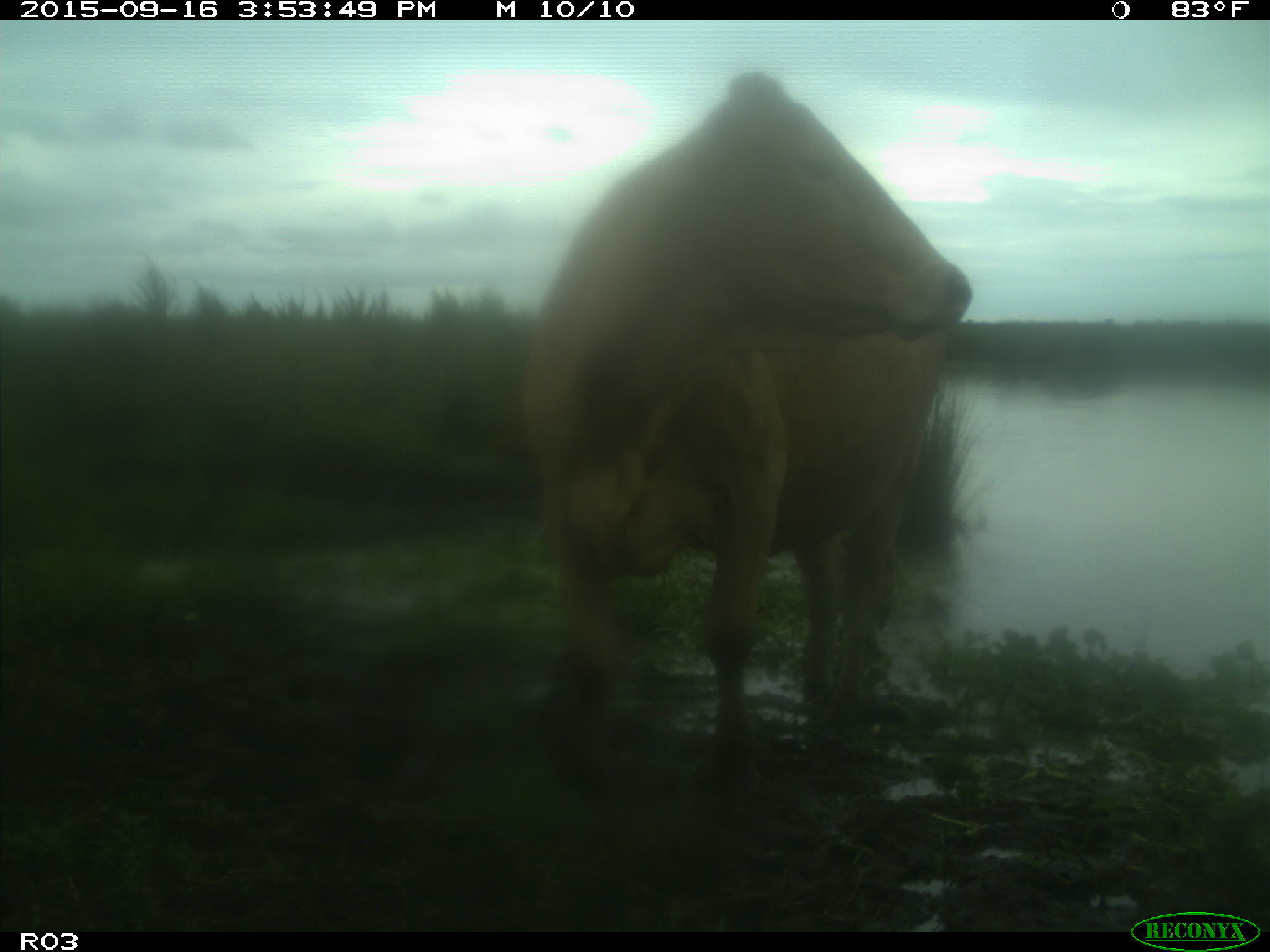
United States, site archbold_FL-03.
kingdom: Animalia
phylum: Chordata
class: Mammalia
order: Artiodactyla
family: Bovidae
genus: Bos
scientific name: Bos taurus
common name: domestic cow